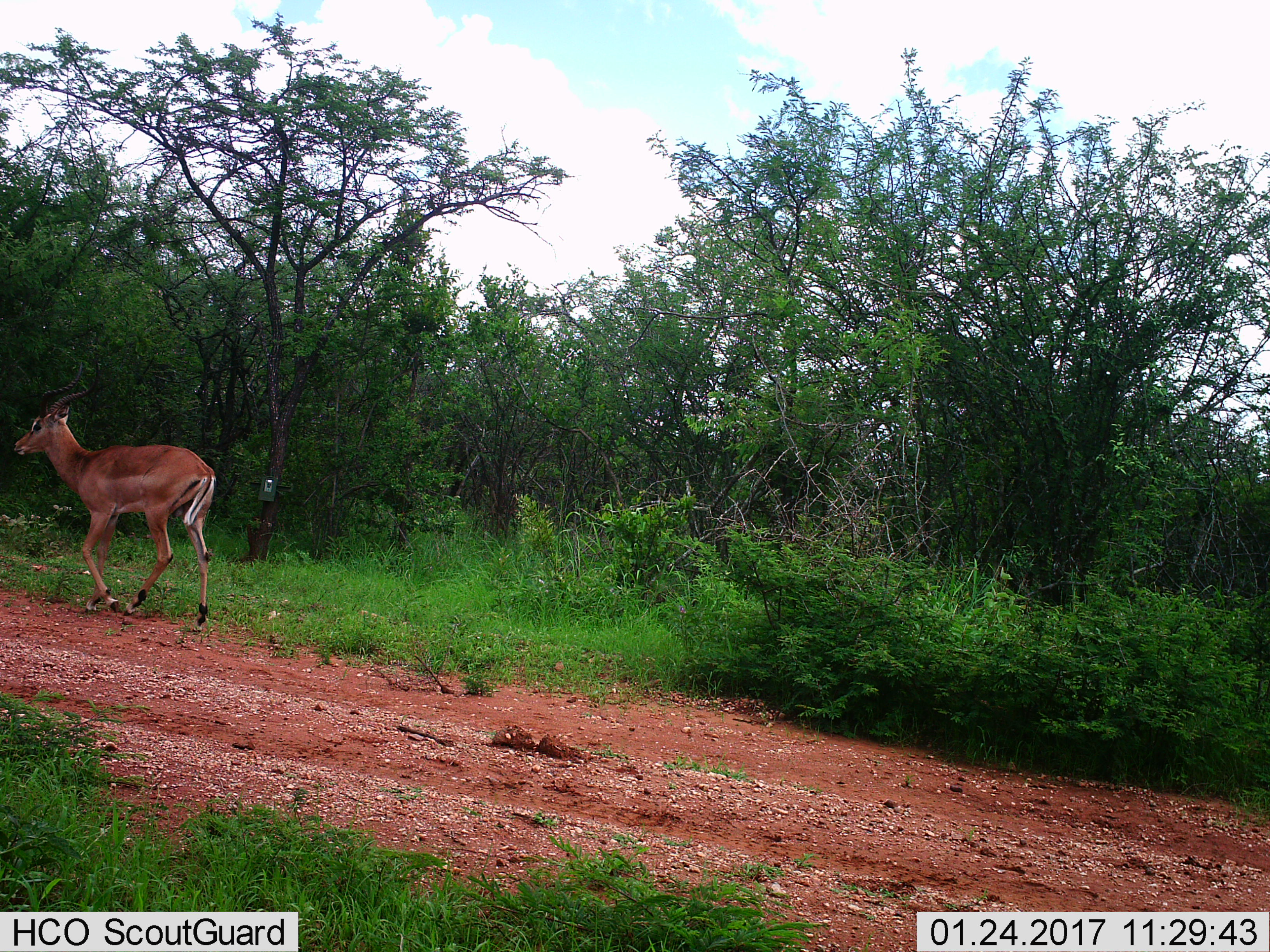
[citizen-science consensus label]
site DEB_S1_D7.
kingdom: Animalia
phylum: Chordata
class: Mammalia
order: Artiodactyla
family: Bovidae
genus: Aepyceros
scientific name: Aepyceros melampus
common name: impala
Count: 1.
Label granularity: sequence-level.